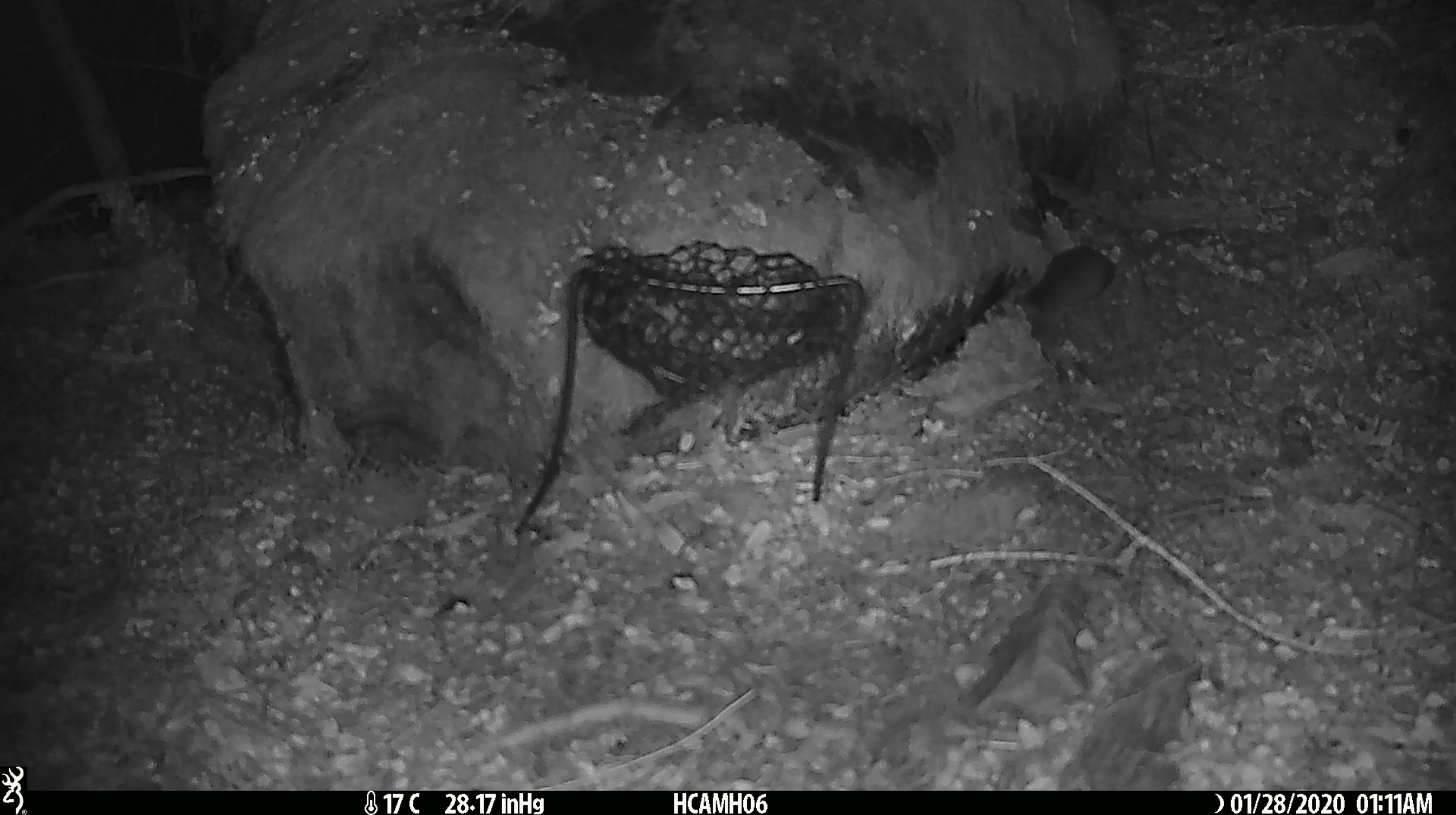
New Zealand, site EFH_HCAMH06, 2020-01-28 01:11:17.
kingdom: Animalia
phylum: Chordata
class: Mammalia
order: Rodentia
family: Muridae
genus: Mus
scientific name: Mus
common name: mouse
Mouse (Mus).